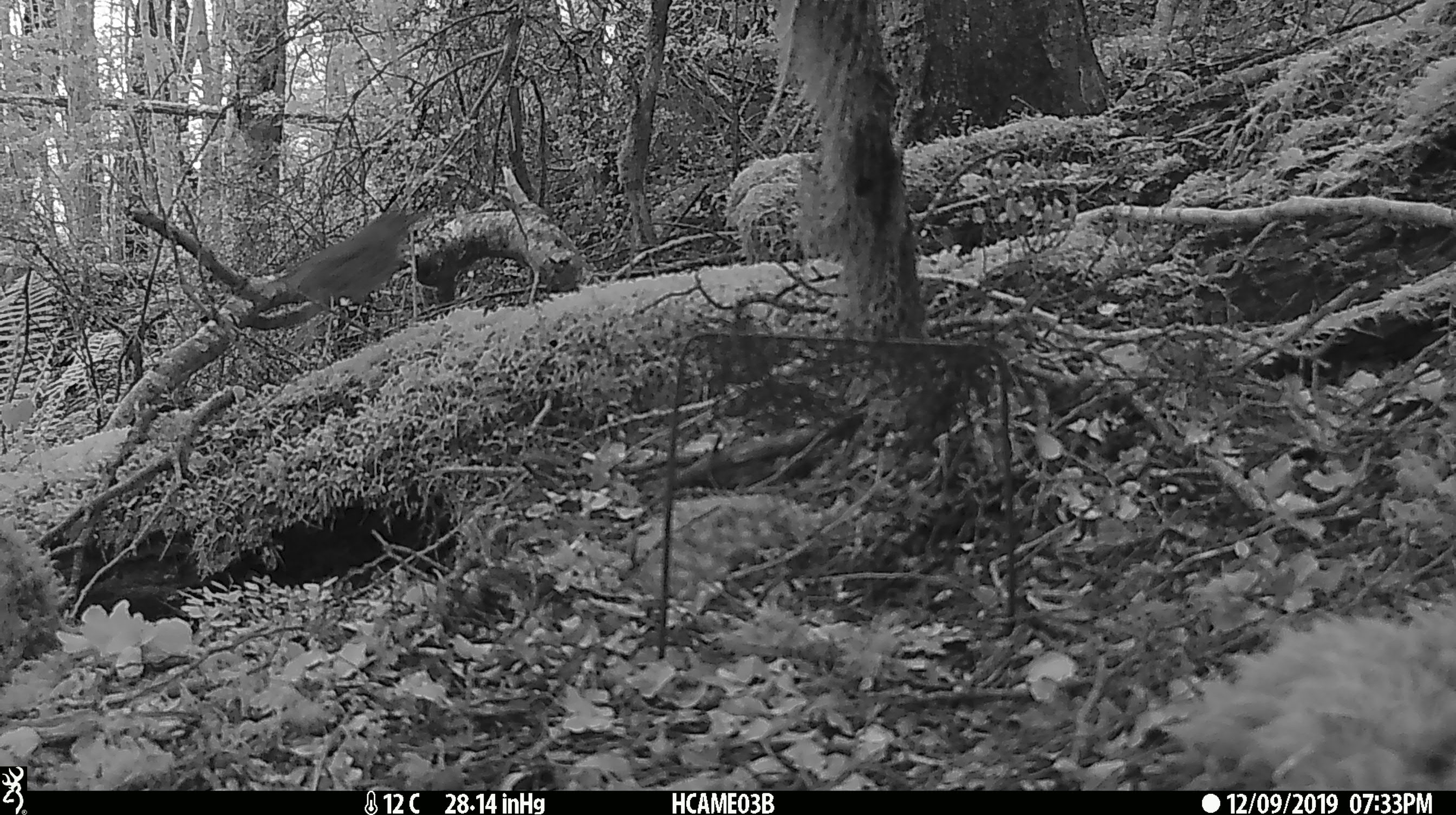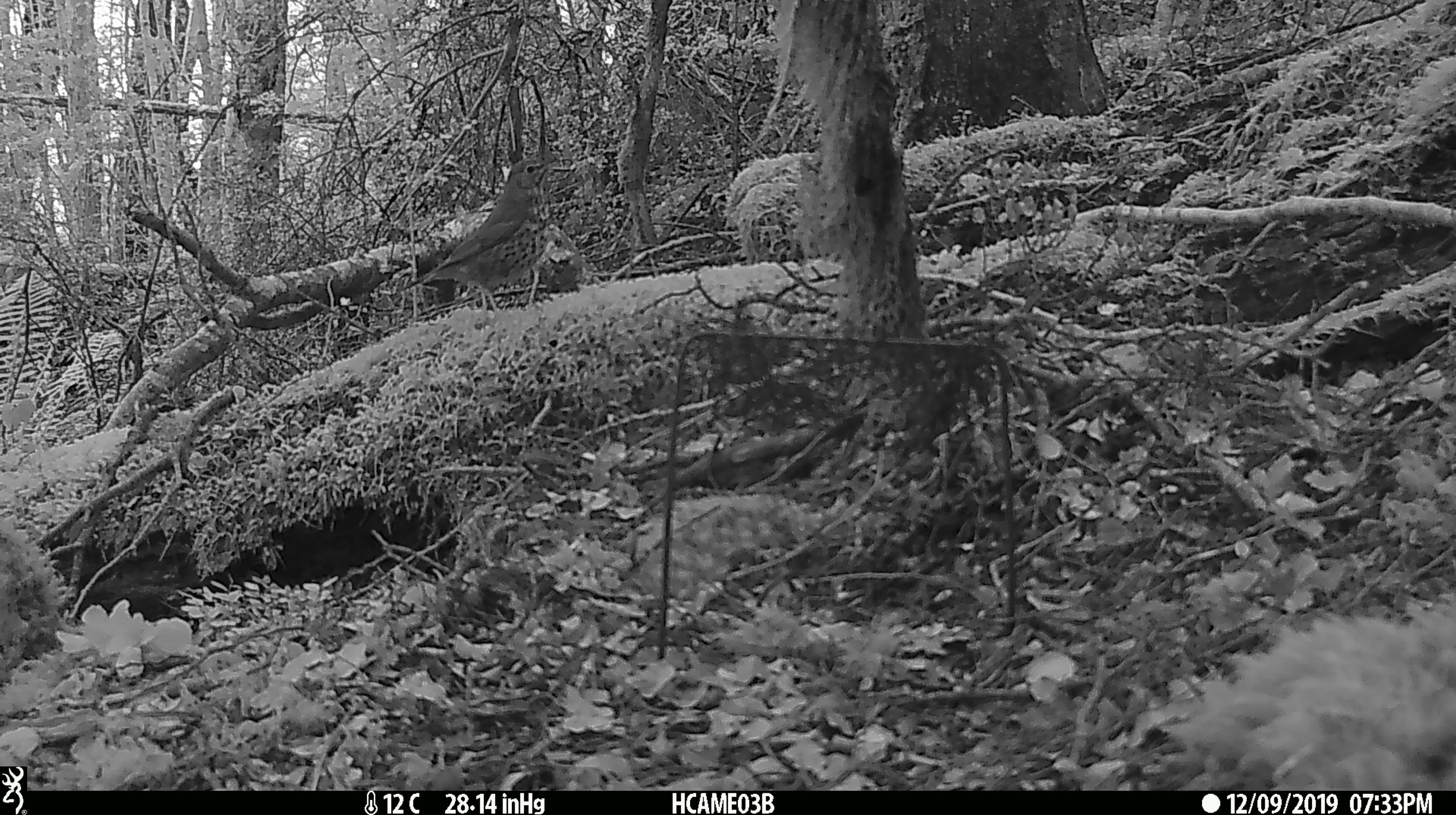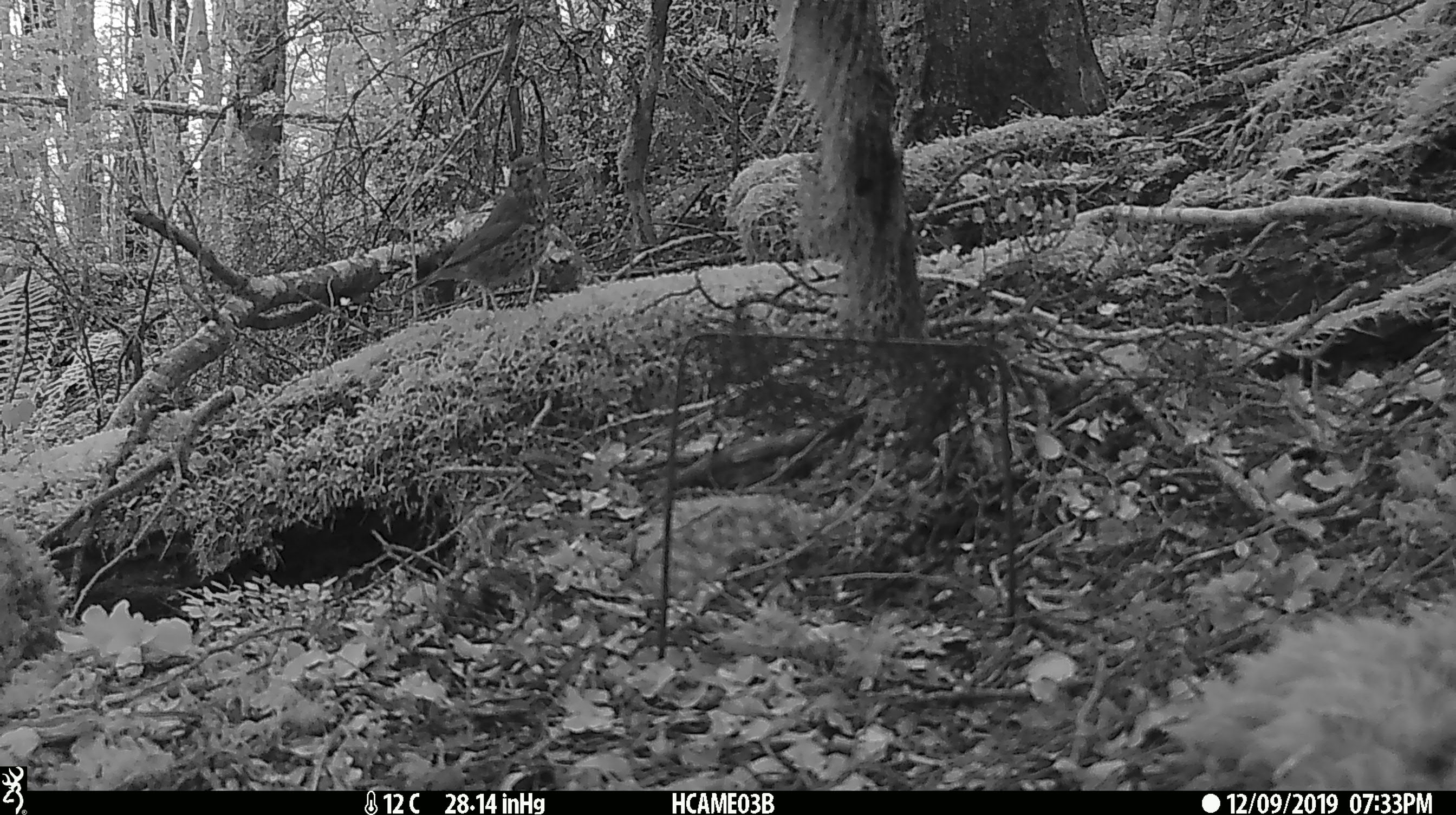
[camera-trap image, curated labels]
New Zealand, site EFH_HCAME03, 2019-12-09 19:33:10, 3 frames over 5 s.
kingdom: Animalia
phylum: Chordata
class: Aves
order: Passeriformes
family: Turdidae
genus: Turdus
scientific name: Turdus philomelos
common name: song thrush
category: thrush